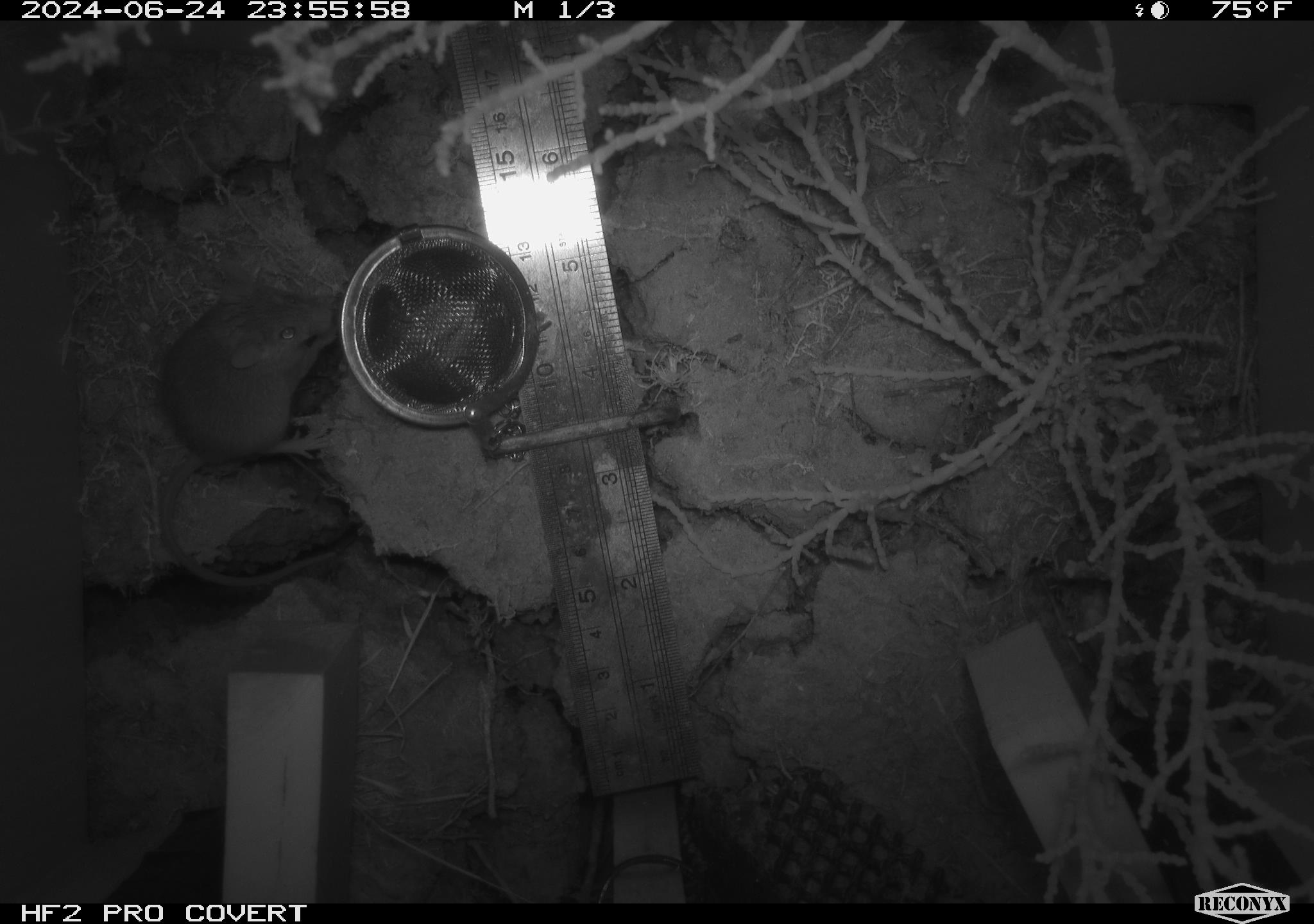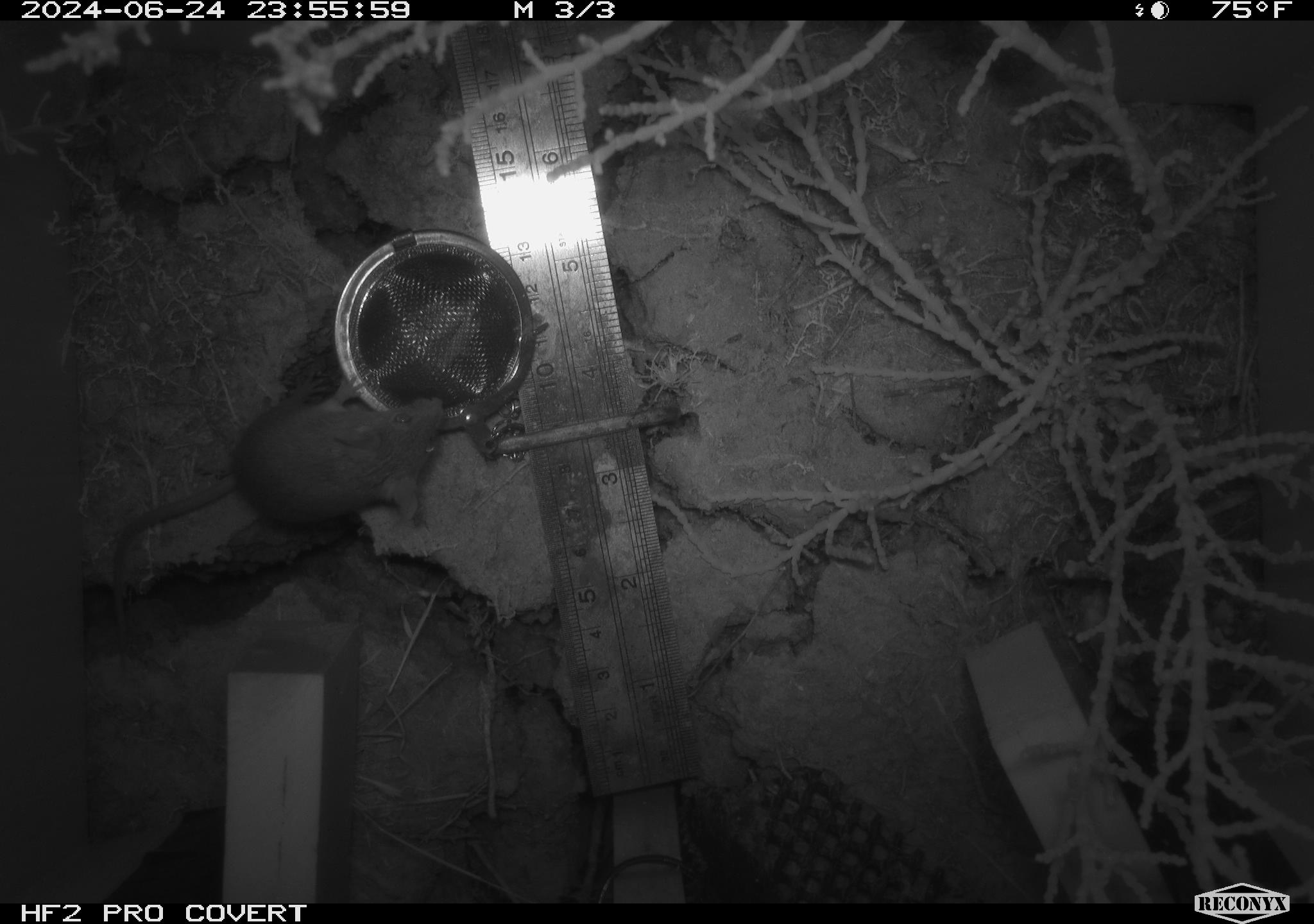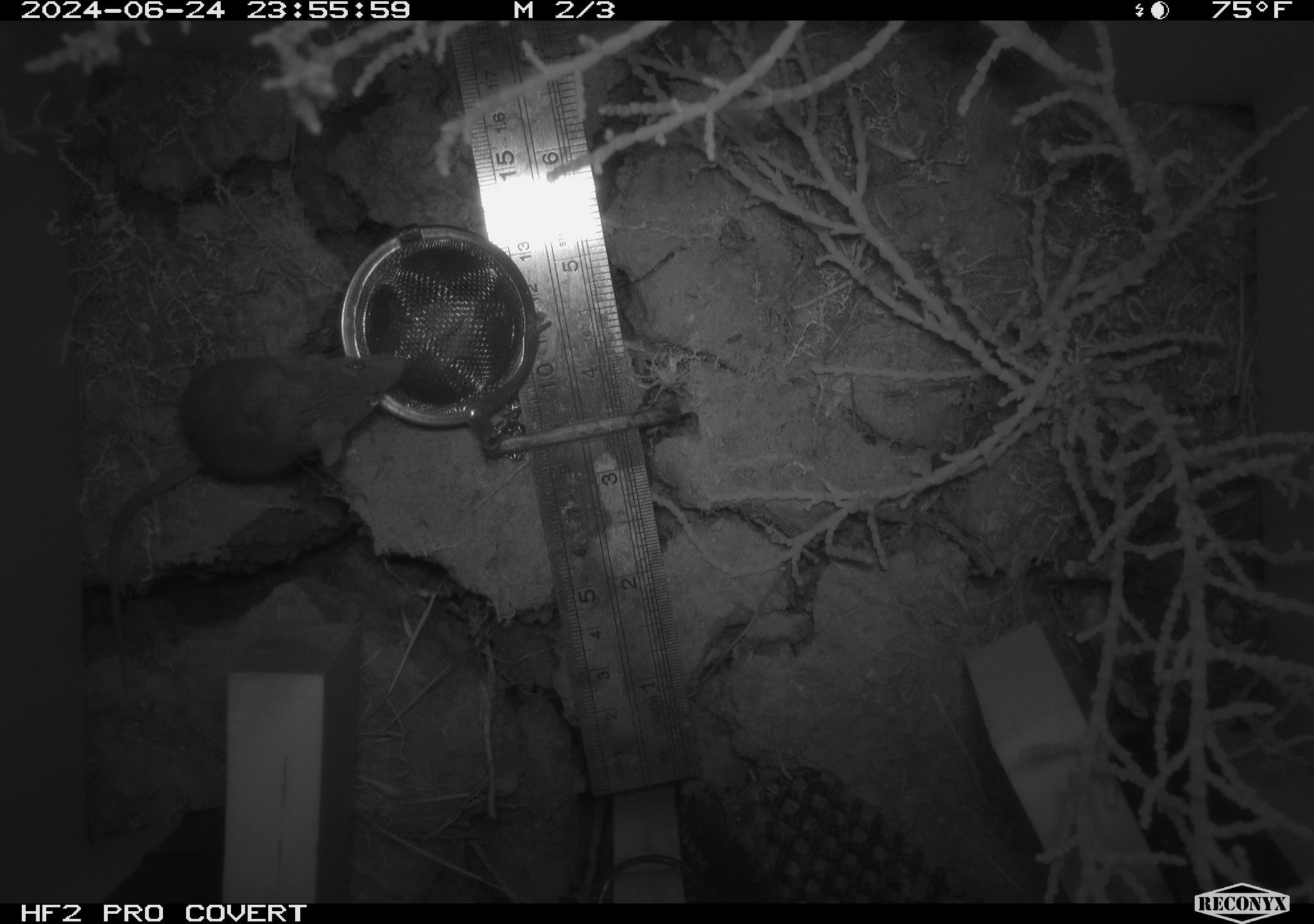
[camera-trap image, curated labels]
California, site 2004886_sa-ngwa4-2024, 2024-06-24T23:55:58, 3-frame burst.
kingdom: Animalia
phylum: Chordata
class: Mammalia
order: Rodentia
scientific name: Rodentia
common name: mouse species